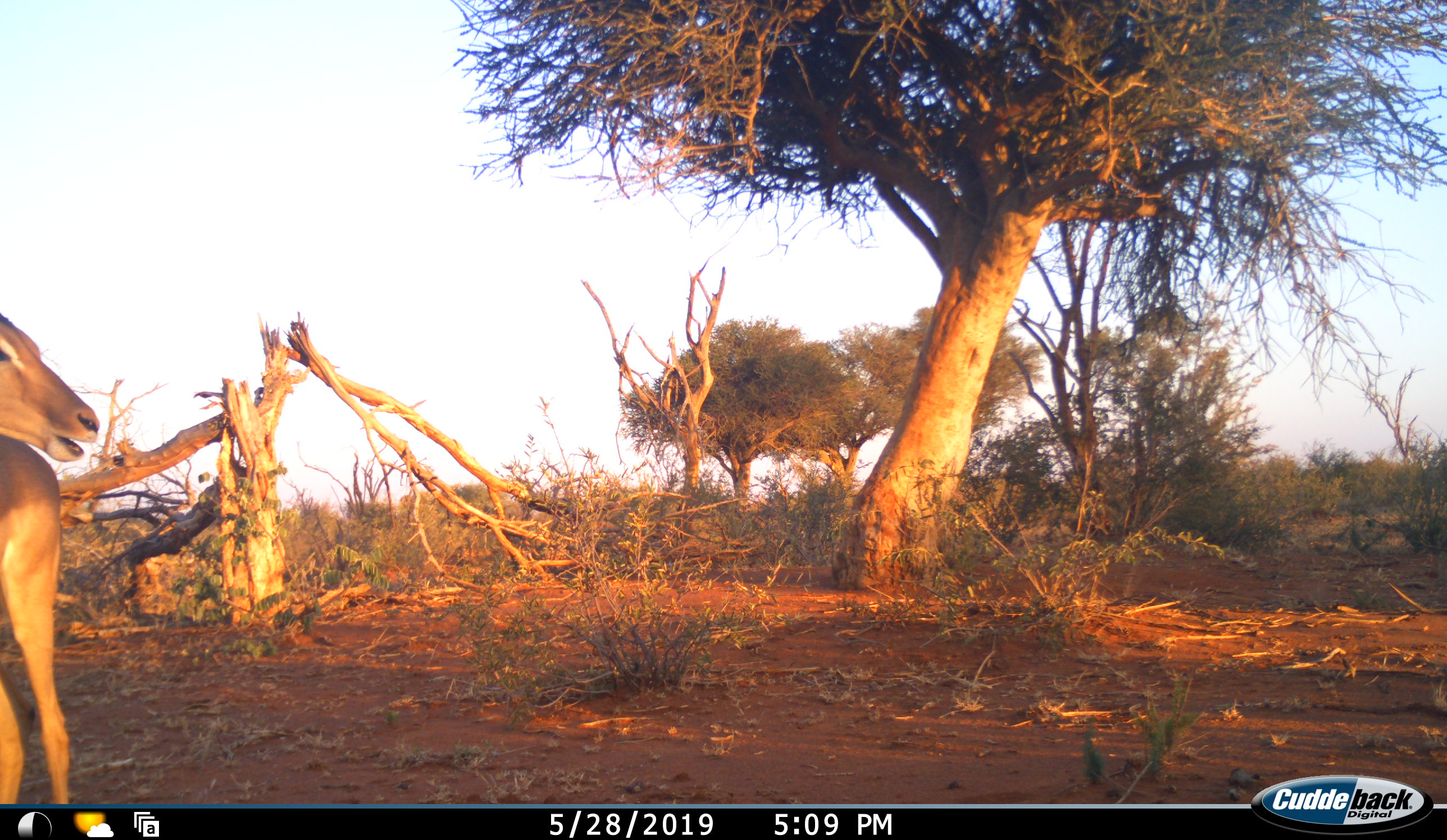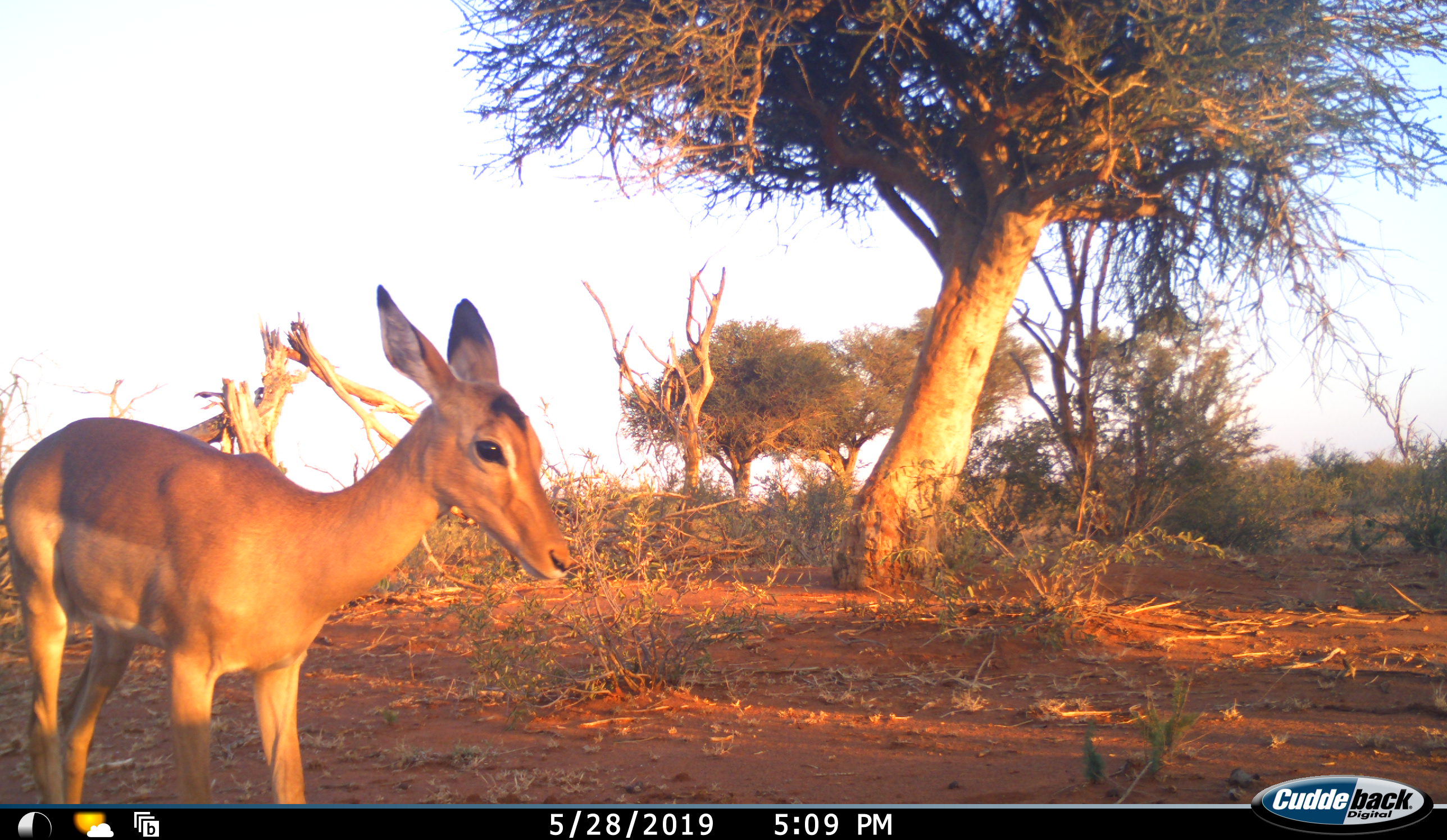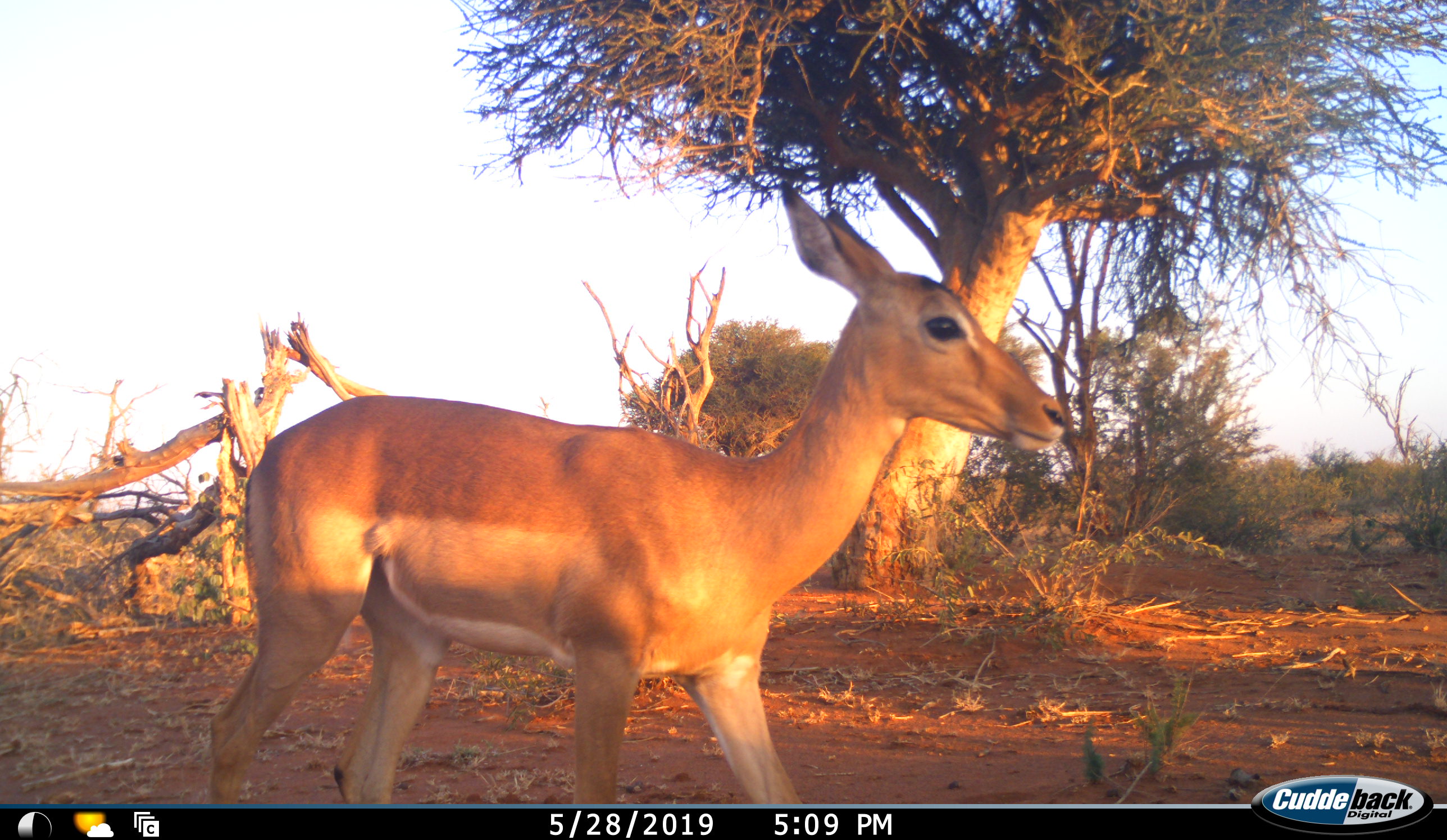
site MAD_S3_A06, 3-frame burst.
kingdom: Animalia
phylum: Chordata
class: Mammalia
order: Artiodactyla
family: Bovidae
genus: Aepyceros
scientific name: Aepyceros melampus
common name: impala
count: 1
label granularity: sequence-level